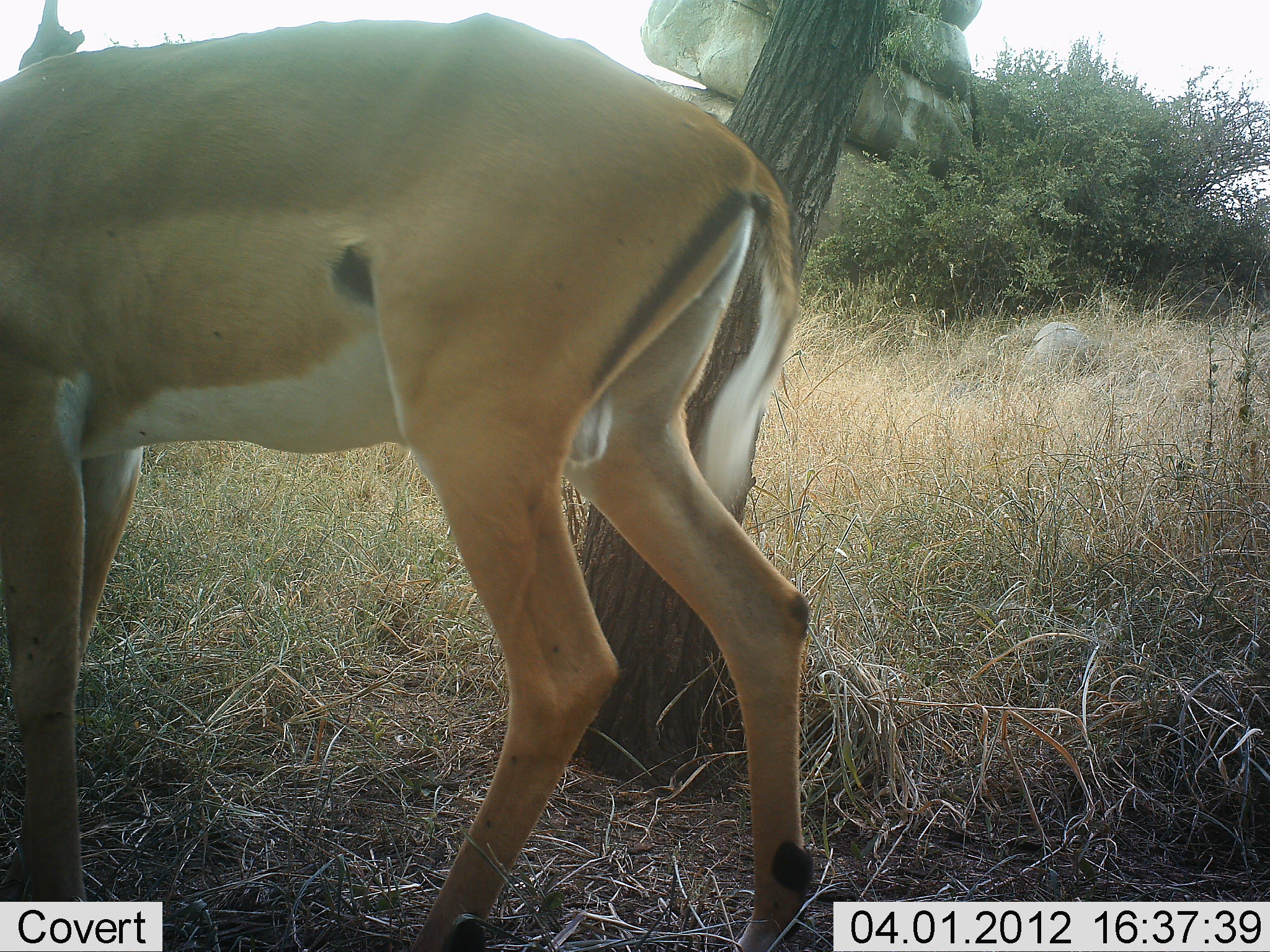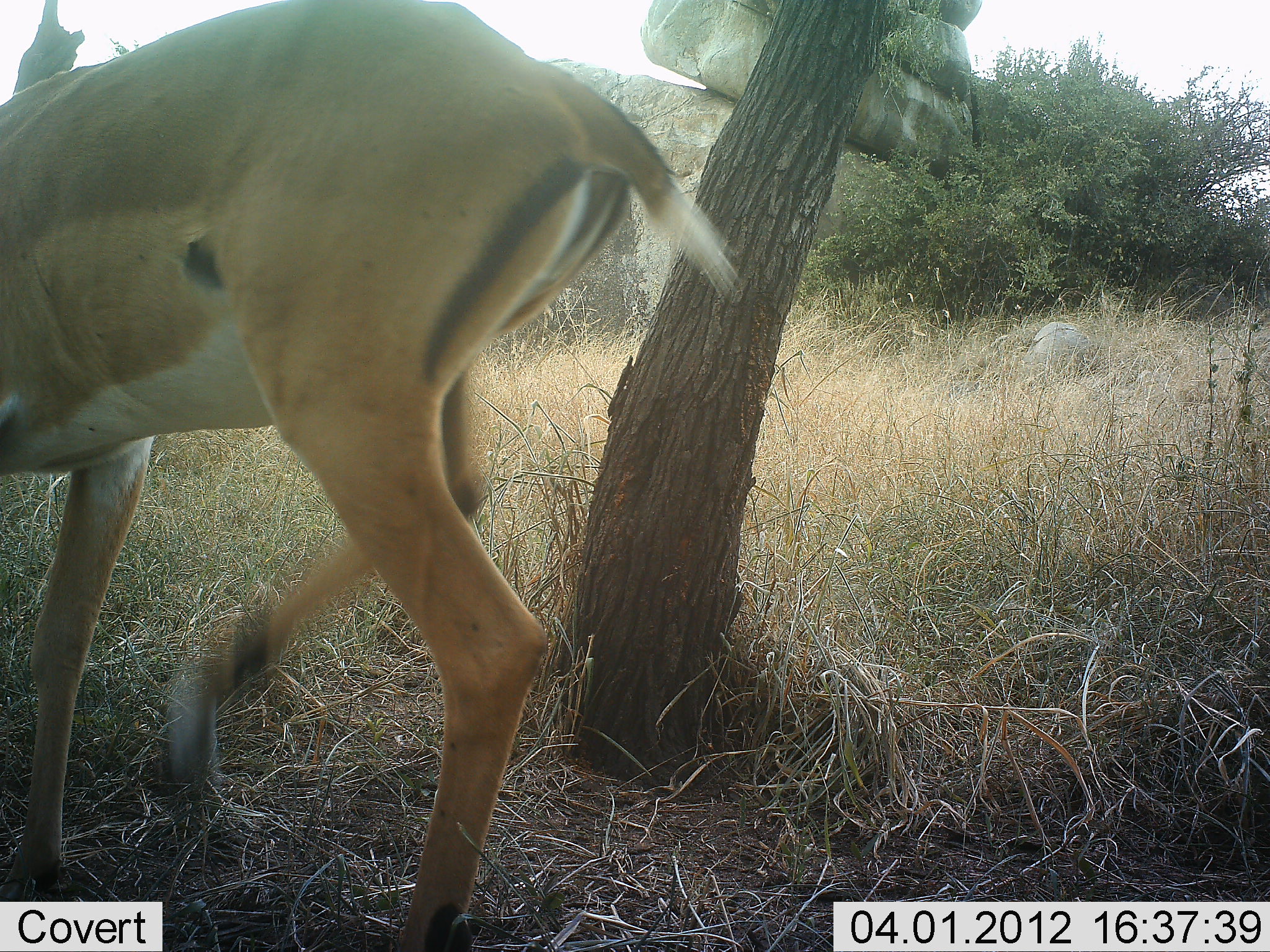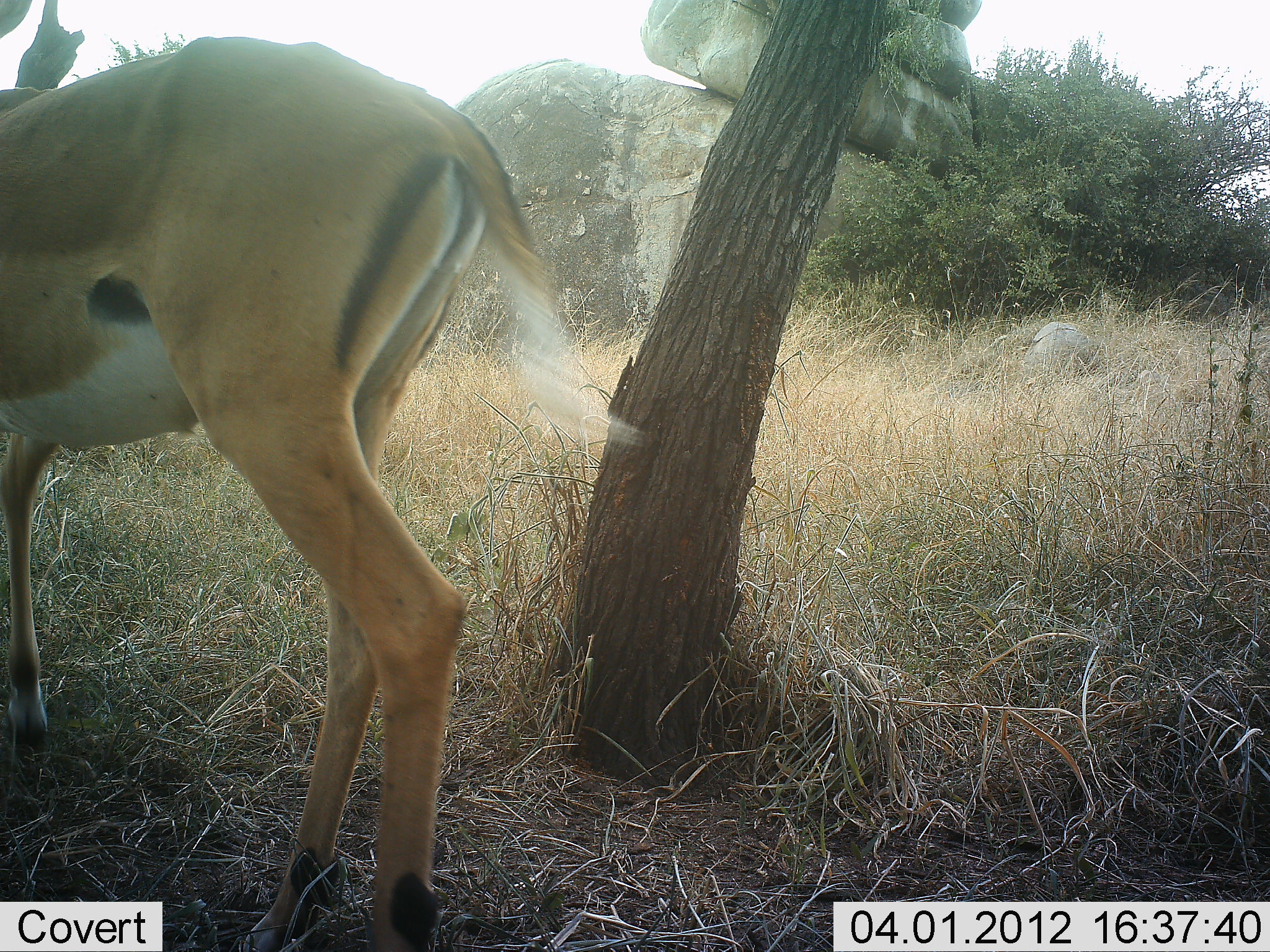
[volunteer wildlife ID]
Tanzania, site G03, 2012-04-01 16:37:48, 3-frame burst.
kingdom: Animalia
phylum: Chordata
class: Mammalia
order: Artiodactyla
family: Bovidae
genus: Aepyceros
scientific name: Aepyceros melampus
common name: impala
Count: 1.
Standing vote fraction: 14%.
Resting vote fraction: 0%.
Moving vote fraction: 86%.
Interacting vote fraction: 0%.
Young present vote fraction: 0%.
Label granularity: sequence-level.